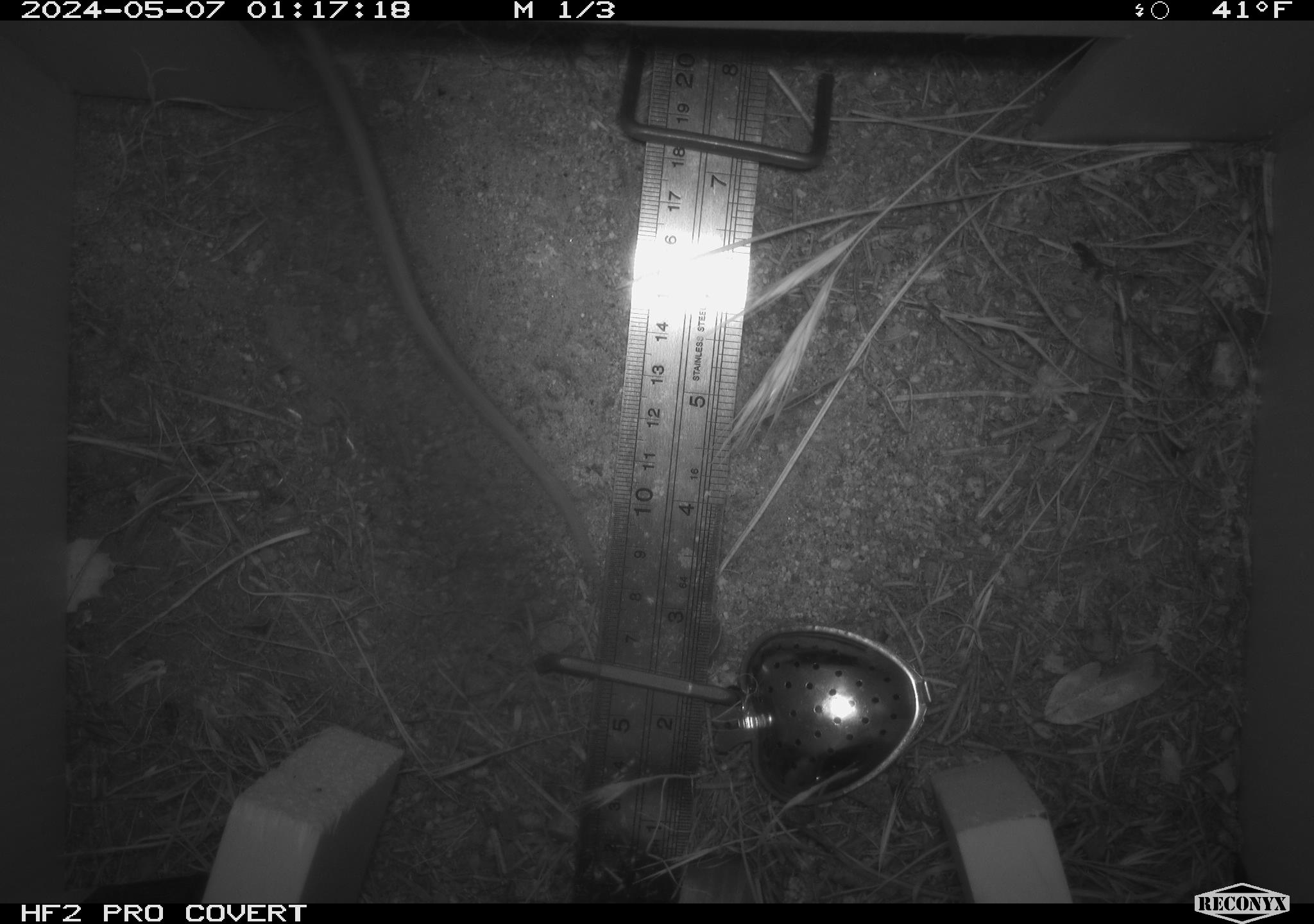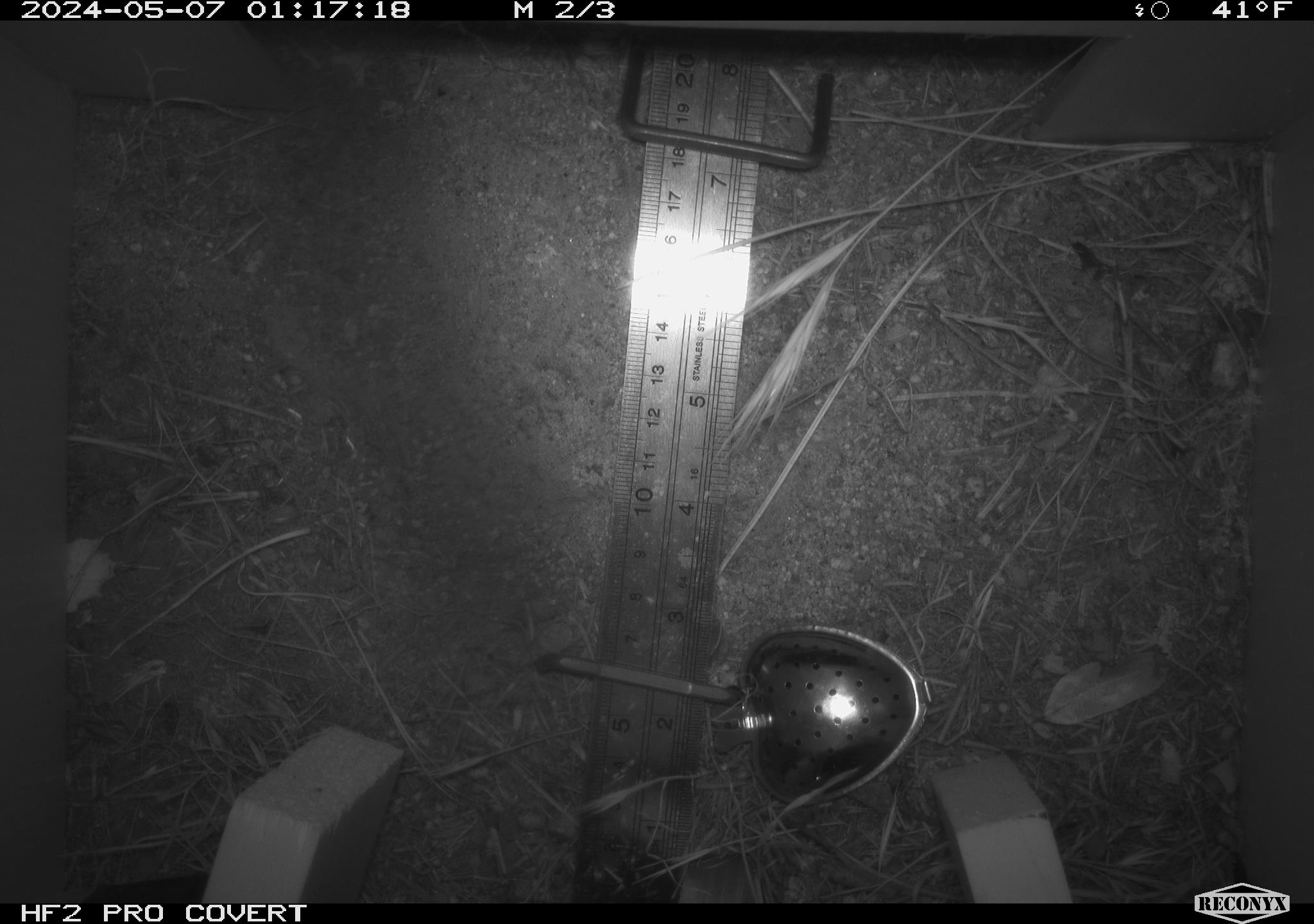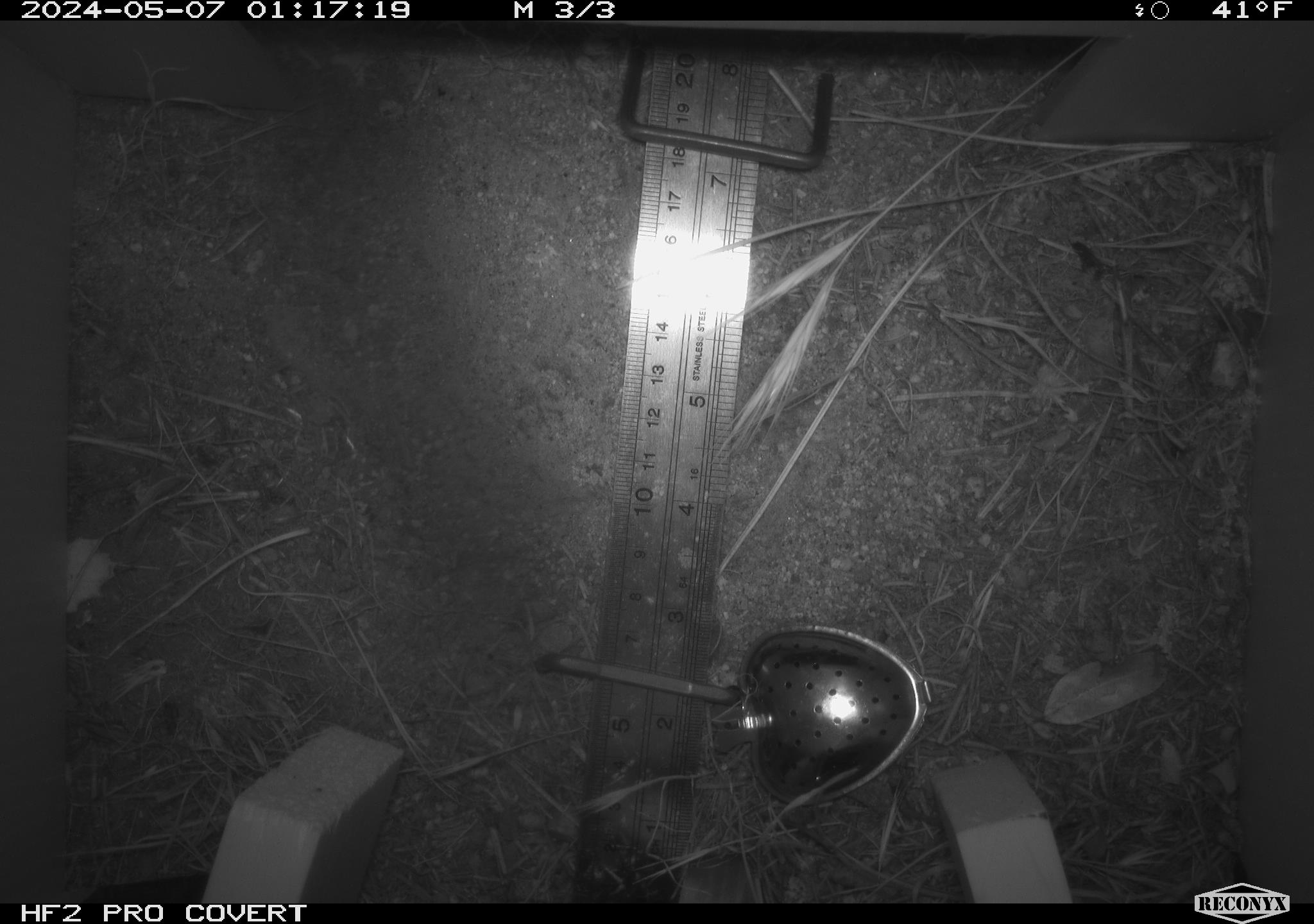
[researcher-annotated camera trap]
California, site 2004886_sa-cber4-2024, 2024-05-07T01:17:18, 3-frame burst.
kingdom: Animalia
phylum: Chordata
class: Mammalia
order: Rodentia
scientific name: Rodentia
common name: mouse species